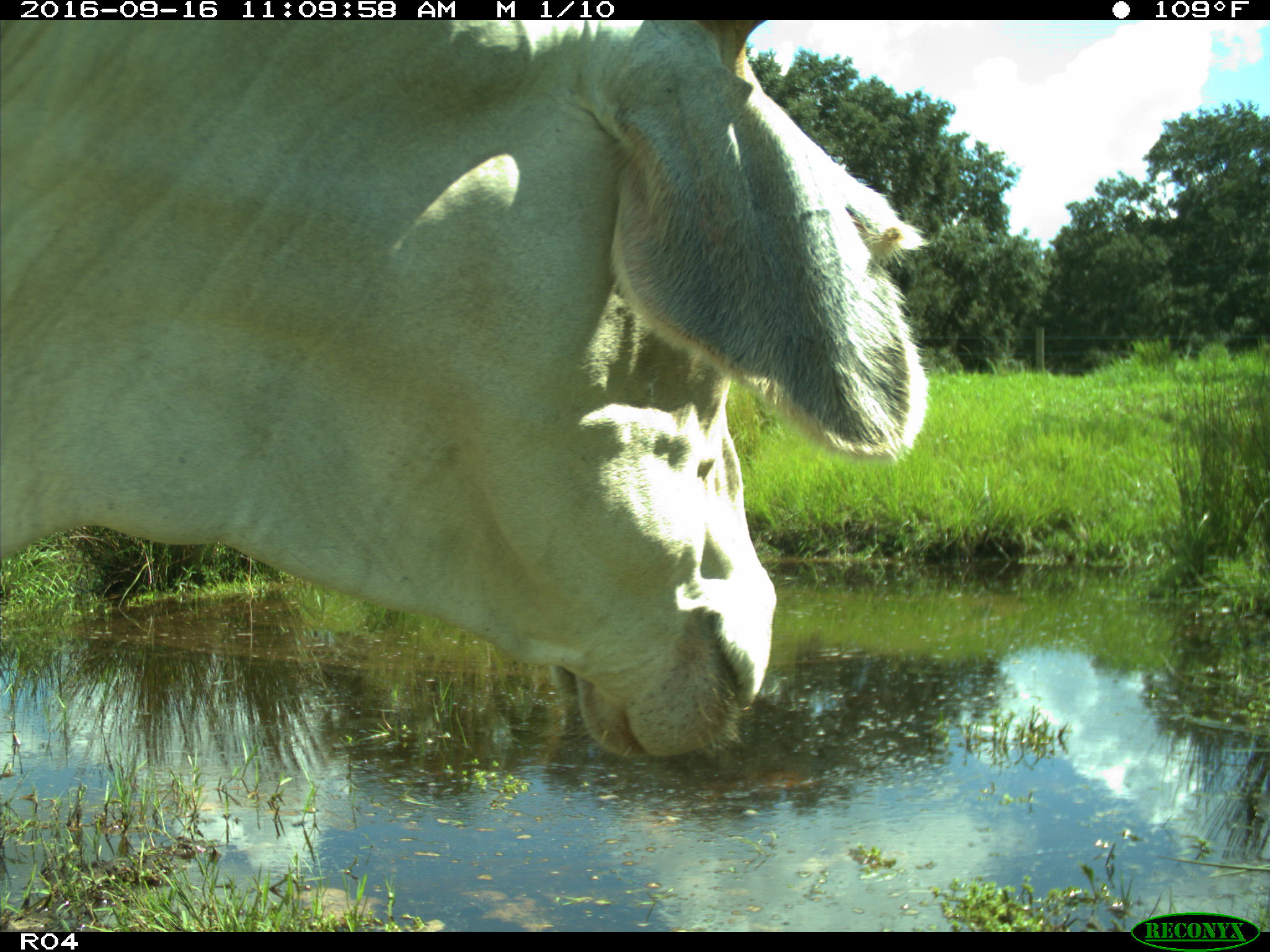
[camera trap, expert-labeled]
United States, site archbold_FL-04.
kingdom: Animalia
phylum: Chordata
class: Mammalia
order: Artiodactyla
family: Bovidae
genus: Bos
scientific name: Bos taurus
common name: domestic cow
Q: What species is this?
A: Bos taurus (domestic cow).